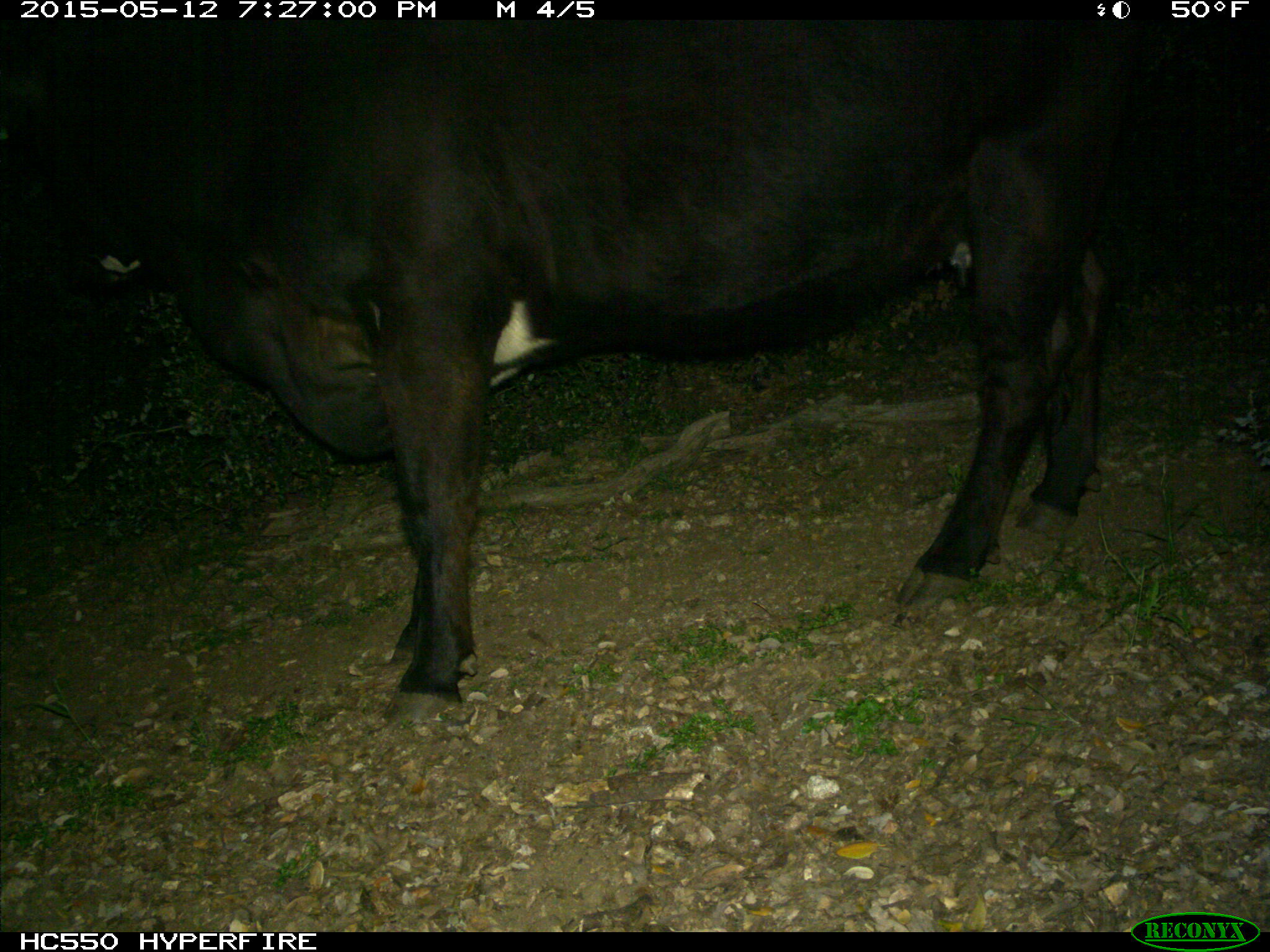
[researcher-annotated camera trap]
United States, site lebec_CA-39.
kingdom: Animalia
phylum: Chordata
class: Mammalia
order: Artiodactyla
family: Bovidae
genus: Bos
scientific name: Bos taurus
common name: domestic cow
Bos taurus (domestic cow).